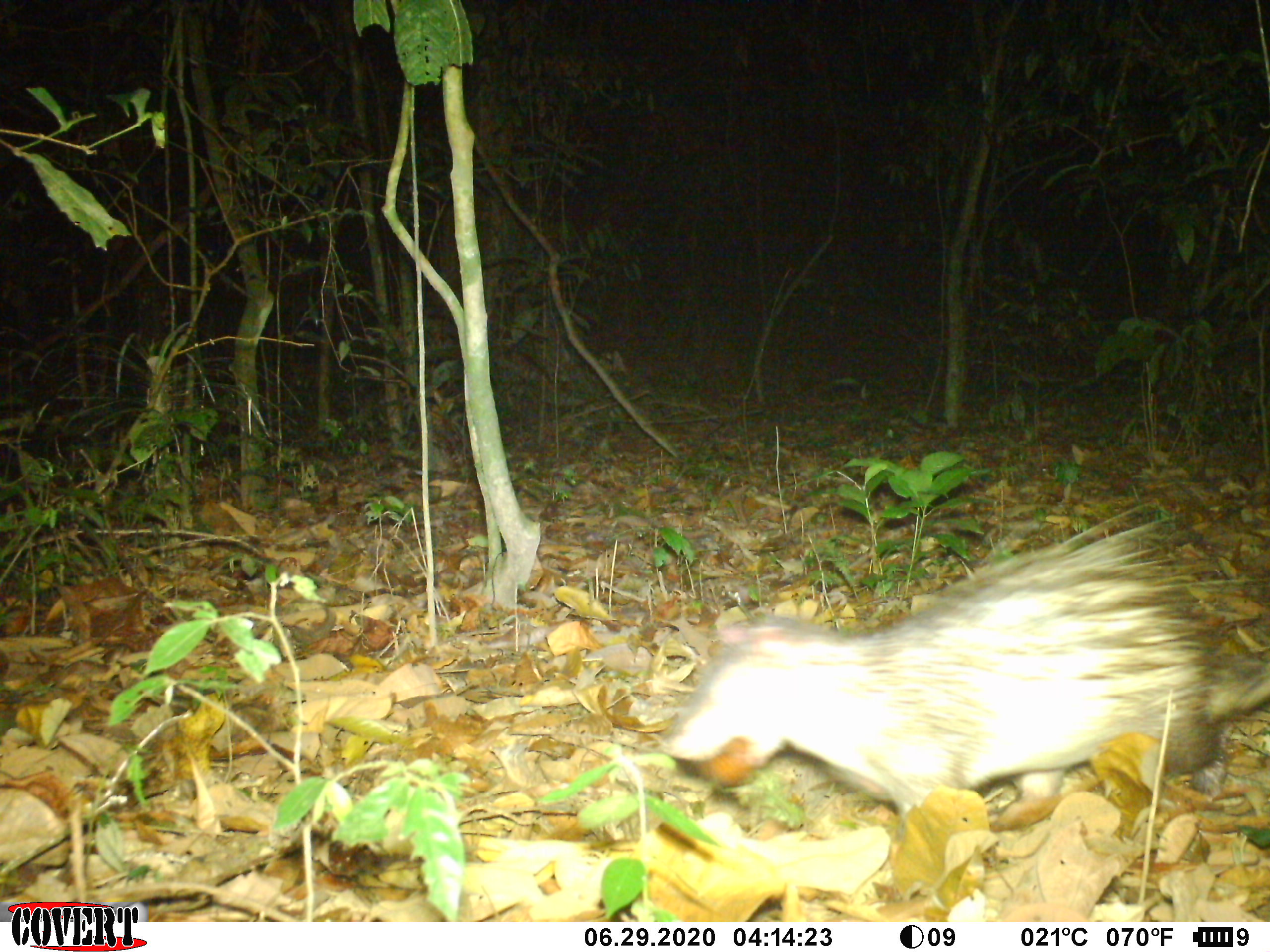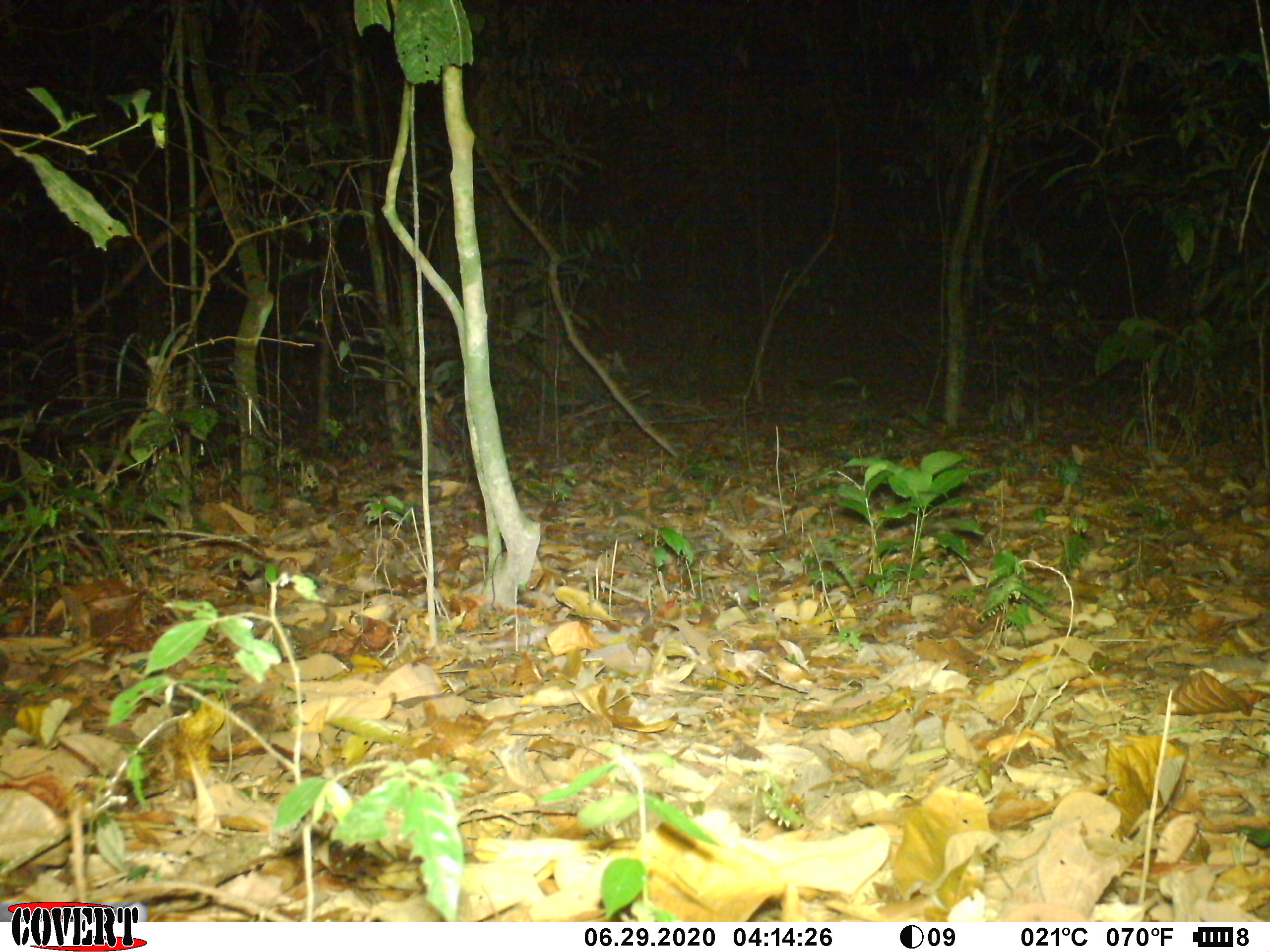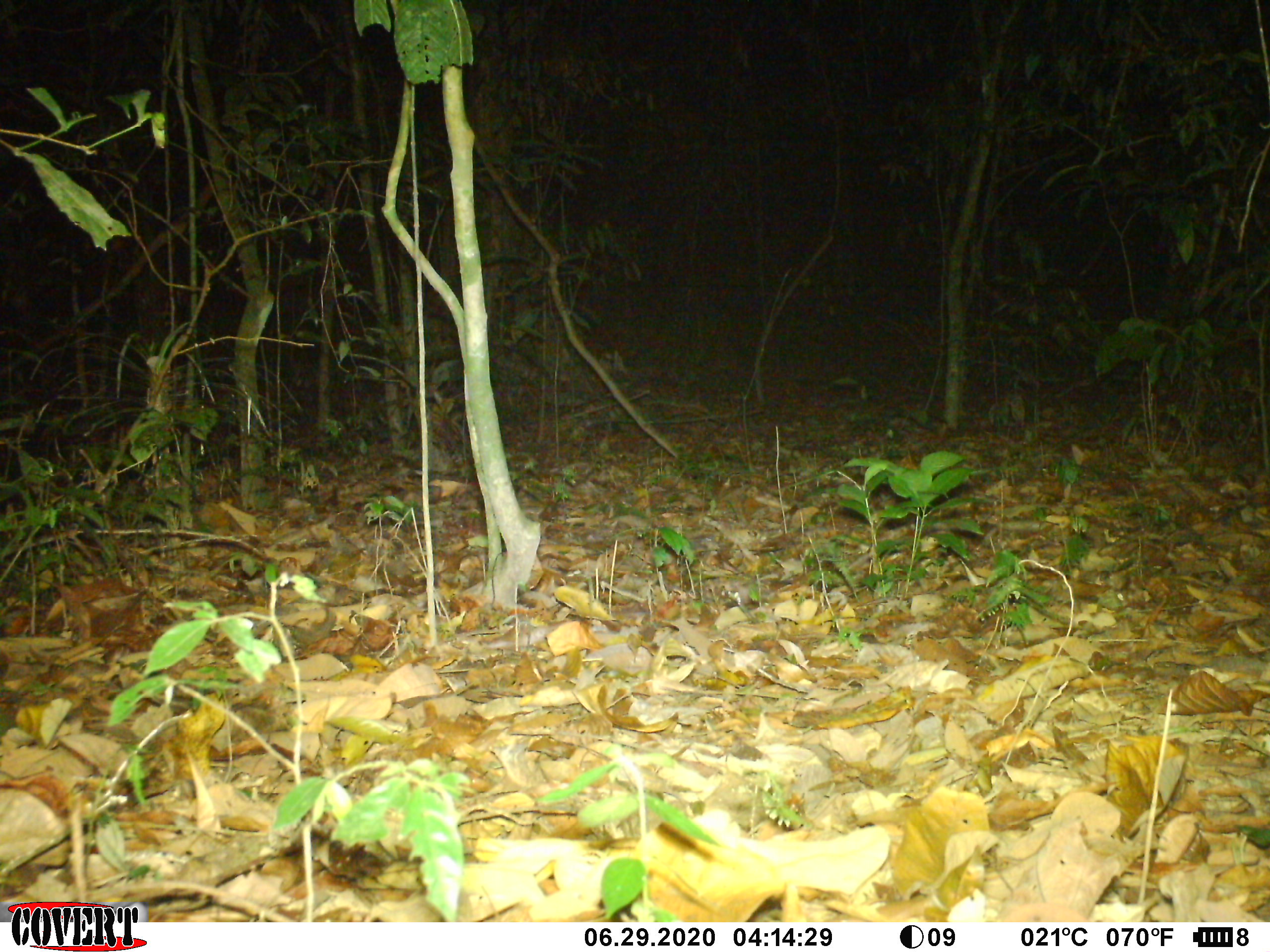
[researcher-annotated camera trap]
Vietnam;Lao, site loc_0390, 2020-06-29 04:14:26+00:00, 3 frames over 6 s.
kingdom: Animalia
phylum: Chordata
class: Mammalia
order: Rodentia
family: Hystricidae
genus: Atherurus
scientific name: Atherurus macrourus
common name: asiatic brush-tailed porcupine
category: asiatic brush tailed porcupine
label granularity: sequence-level